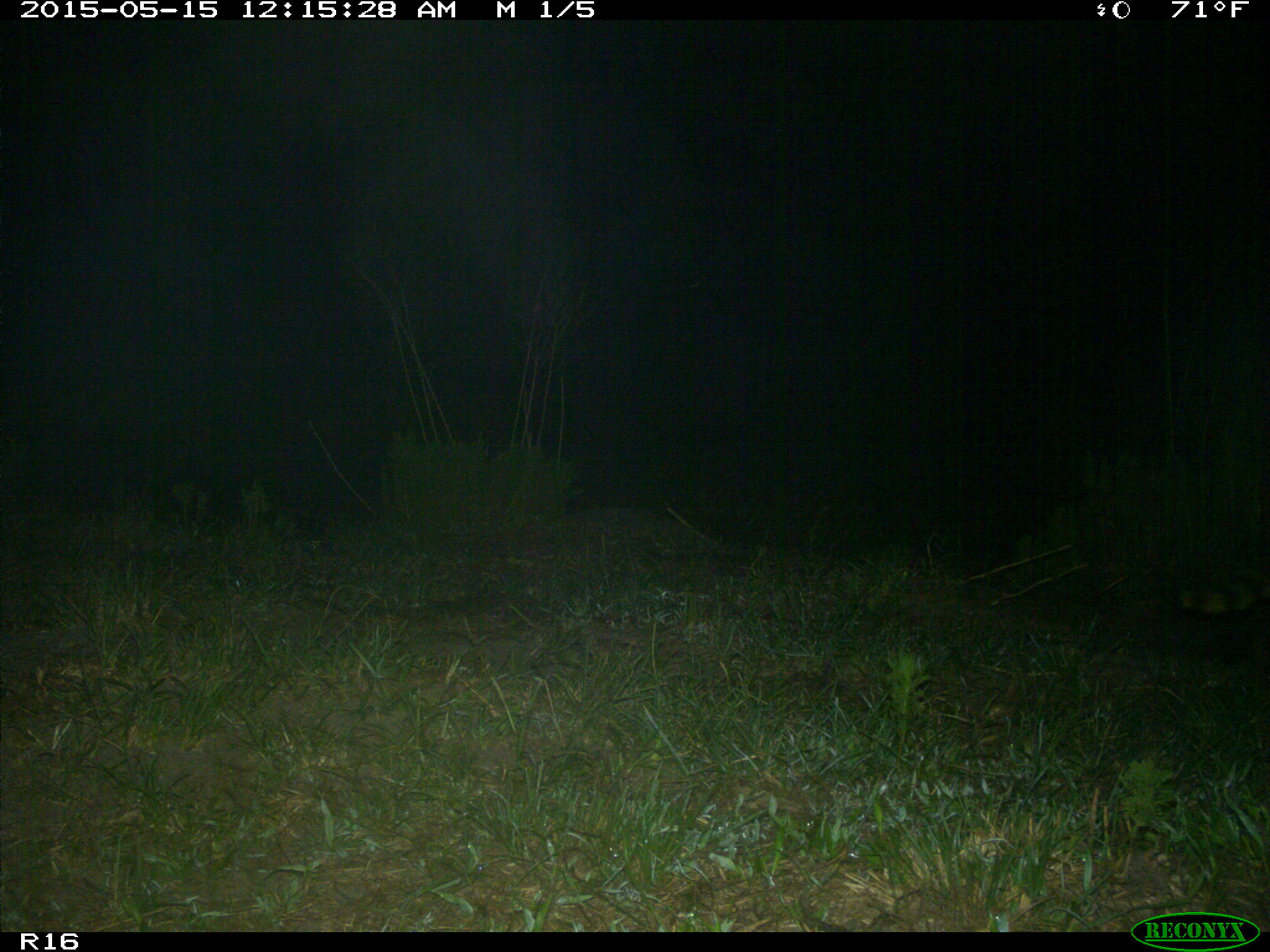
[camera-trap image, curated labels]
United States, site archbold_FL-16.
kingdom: Animalia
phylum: Chordata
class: Mammalia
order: Carnivora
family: Procyonidae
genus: Procyon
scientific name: Procyon lotor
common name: common raccoon